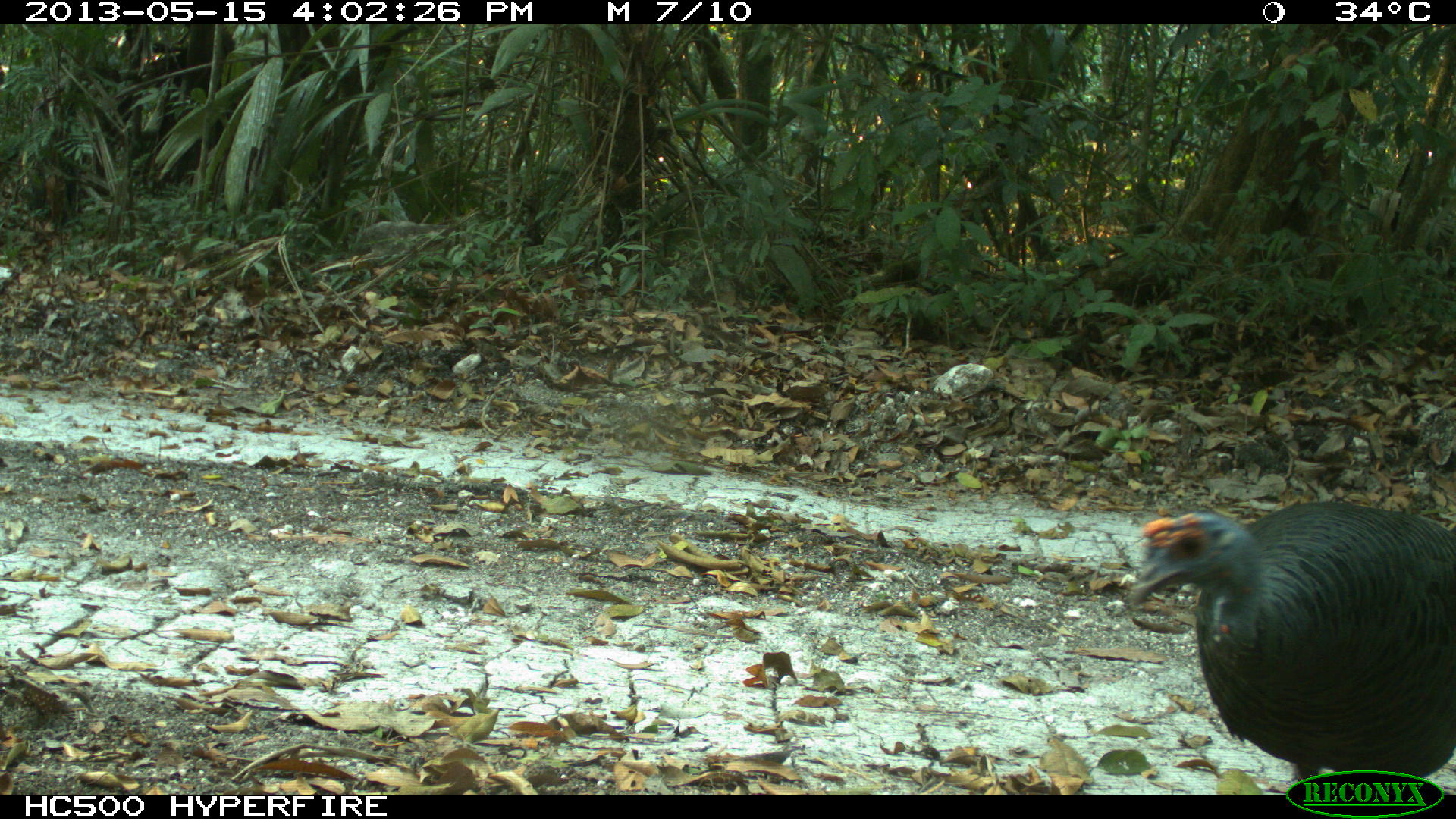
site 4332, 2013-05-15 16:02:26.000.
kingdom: Animalia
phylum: Chordata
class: Aves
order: Galliformes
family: Phasianidae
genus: Meleagris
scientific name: Meleagris ocellata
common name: ocellated turkey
Meleagris ocellata (ocellated turkey), count 2.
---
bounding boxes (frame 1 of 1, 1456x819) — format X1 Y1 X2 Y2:
meleagris ocellata: 1125 500 1456 794